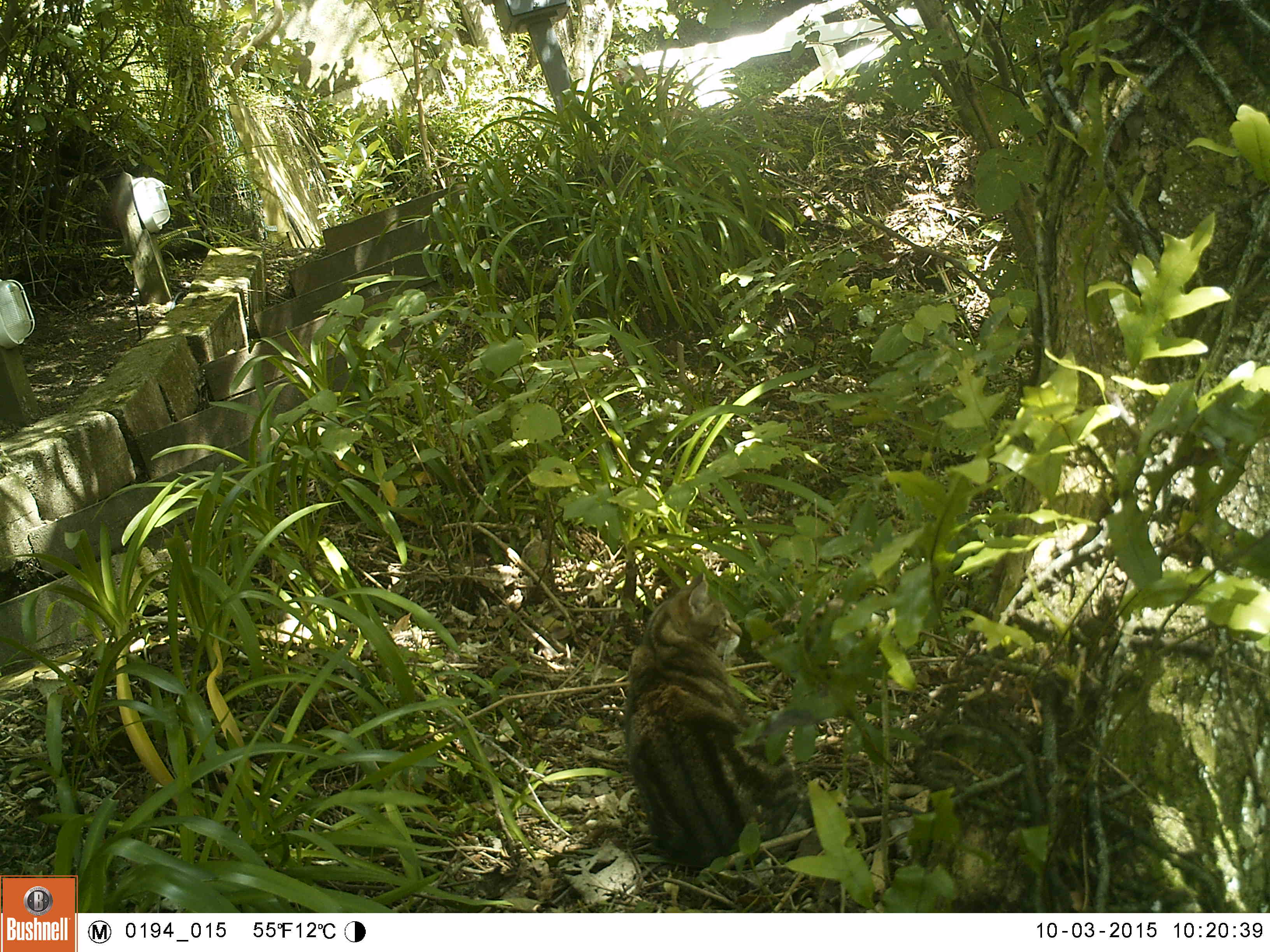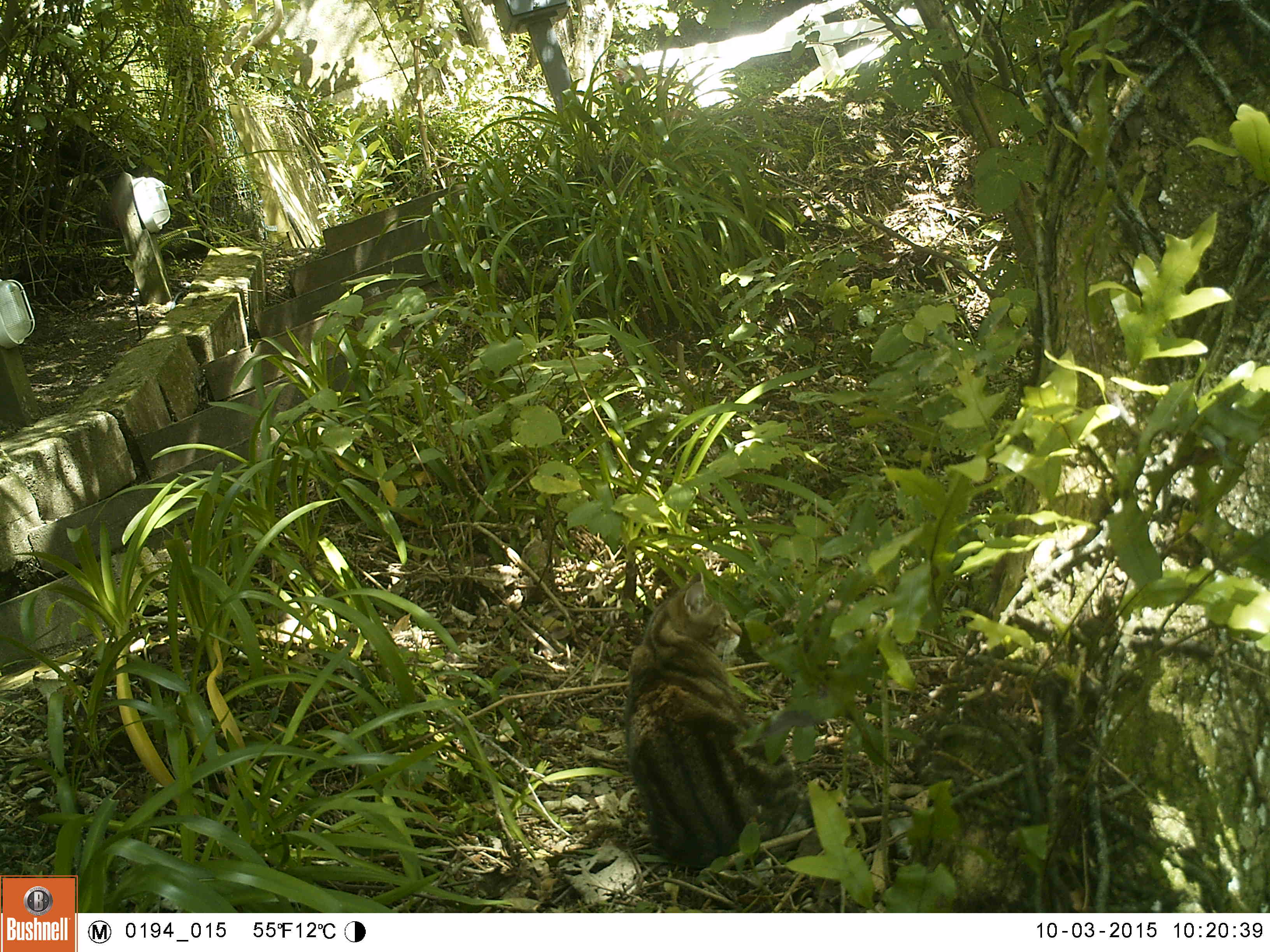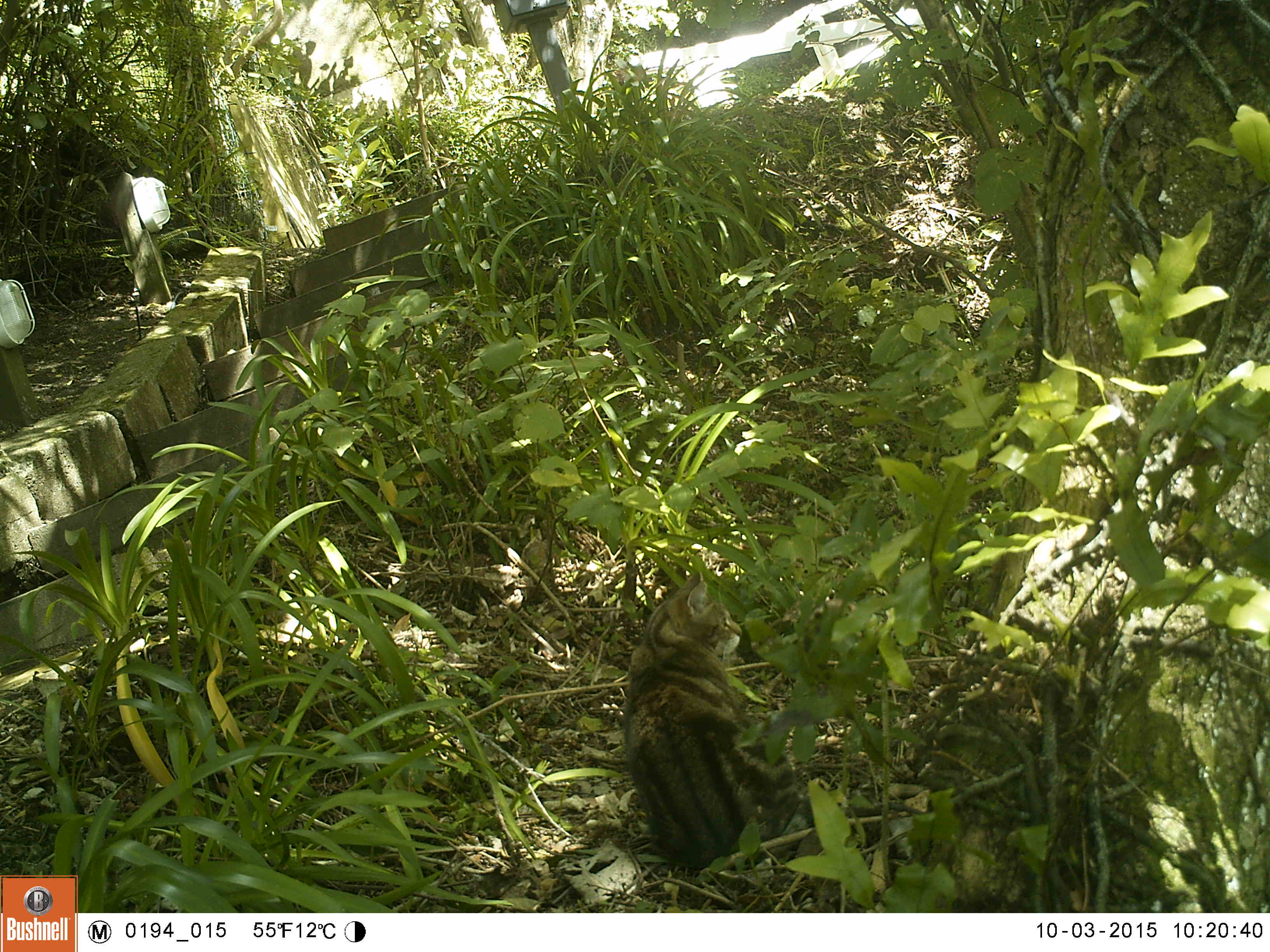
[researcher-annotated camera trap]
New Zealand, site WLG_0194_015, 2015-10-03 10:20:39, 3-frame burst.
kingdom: Animalia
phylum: Chordata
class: Mammalia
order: Carnivora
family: Felidae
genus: Felis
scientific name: Felis catus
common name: domestic cat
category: cat